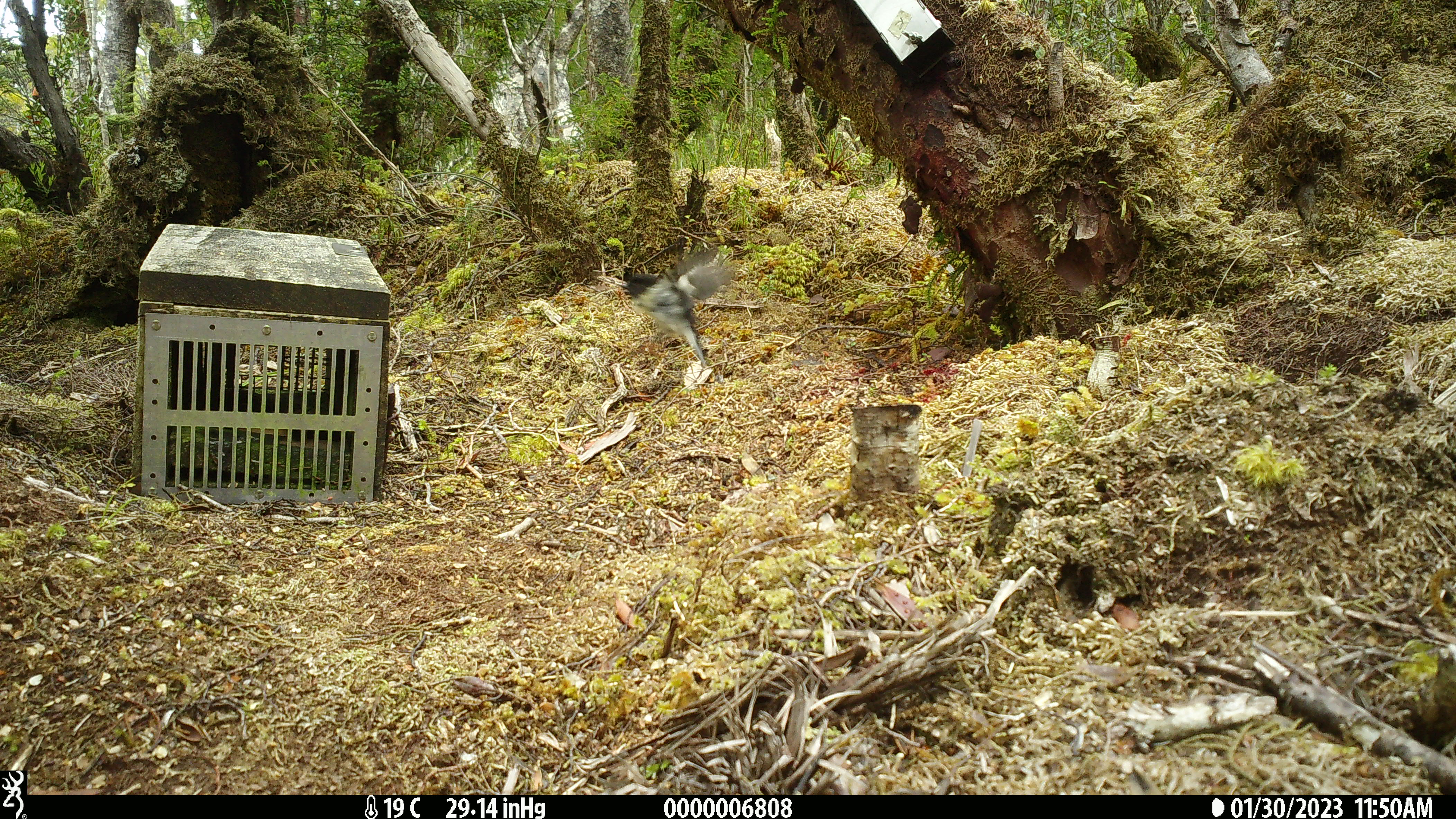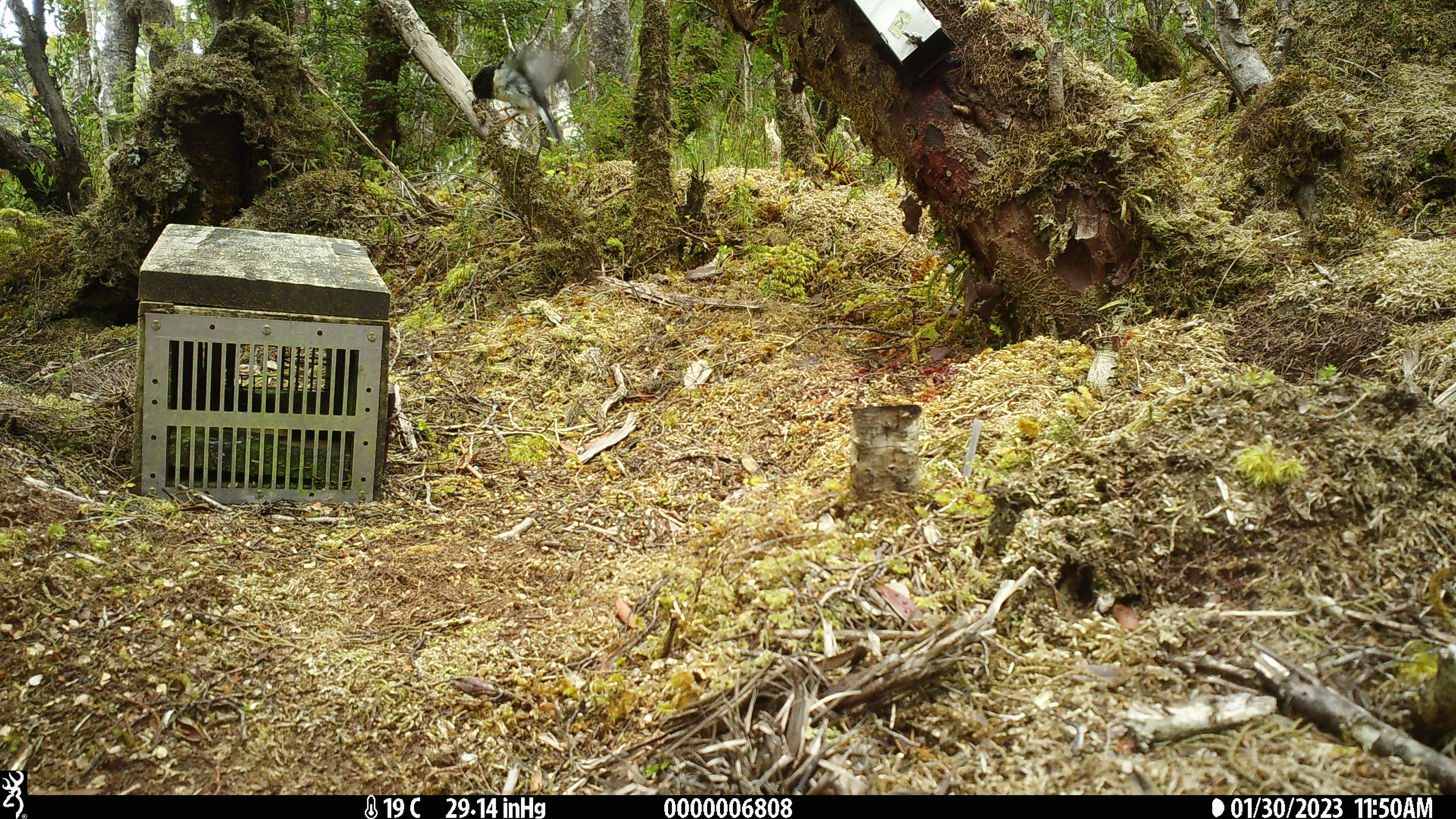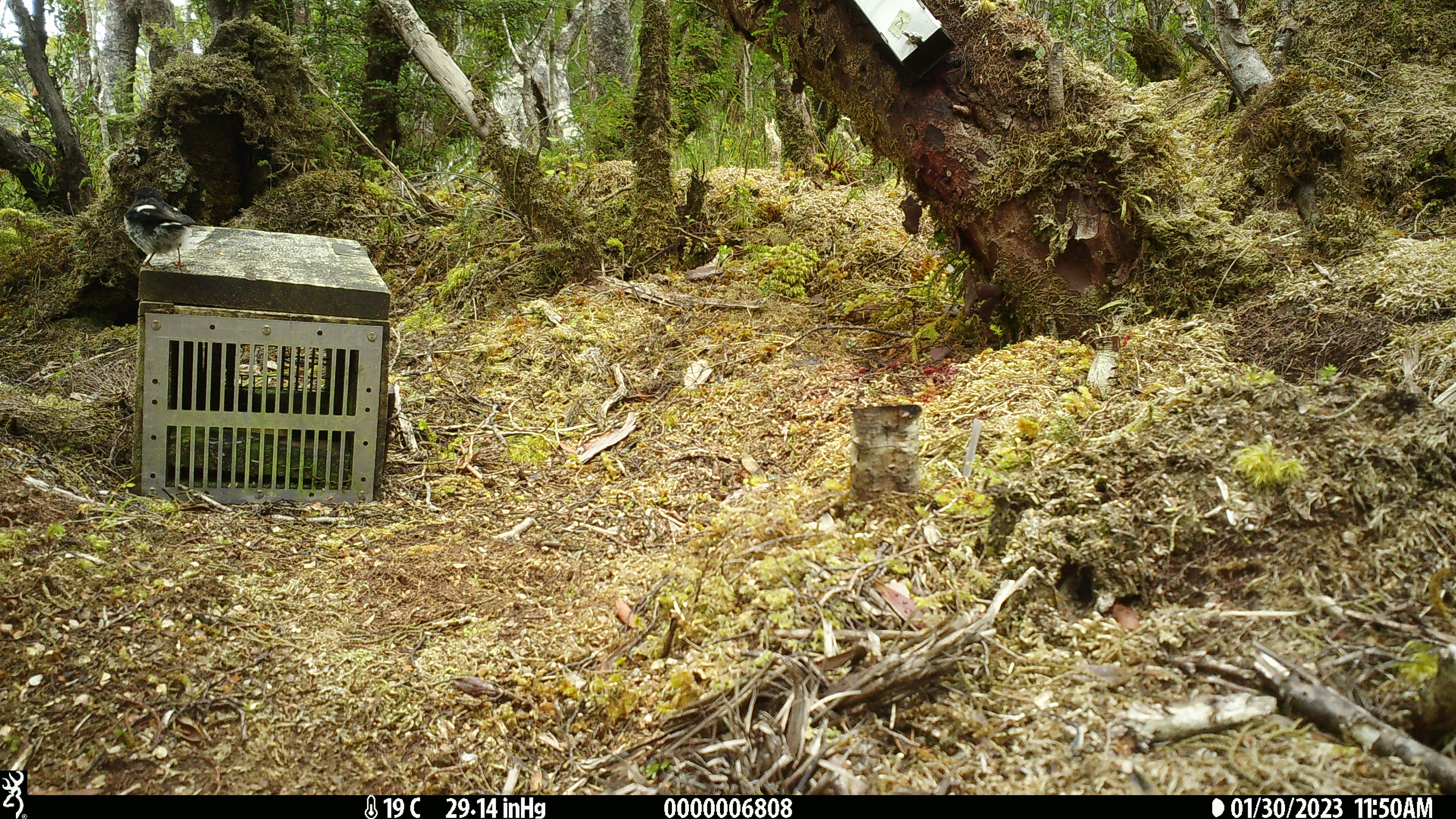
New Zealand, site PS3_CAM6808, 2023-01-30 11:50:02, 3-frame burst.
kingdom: Animalia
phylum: Chordata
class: Aves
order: Passeriformes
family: Petroicidae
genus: Petroica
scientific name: Petroica macrocephala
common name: tomtit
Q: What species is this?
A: Tomtit (Petroica macrocephala).